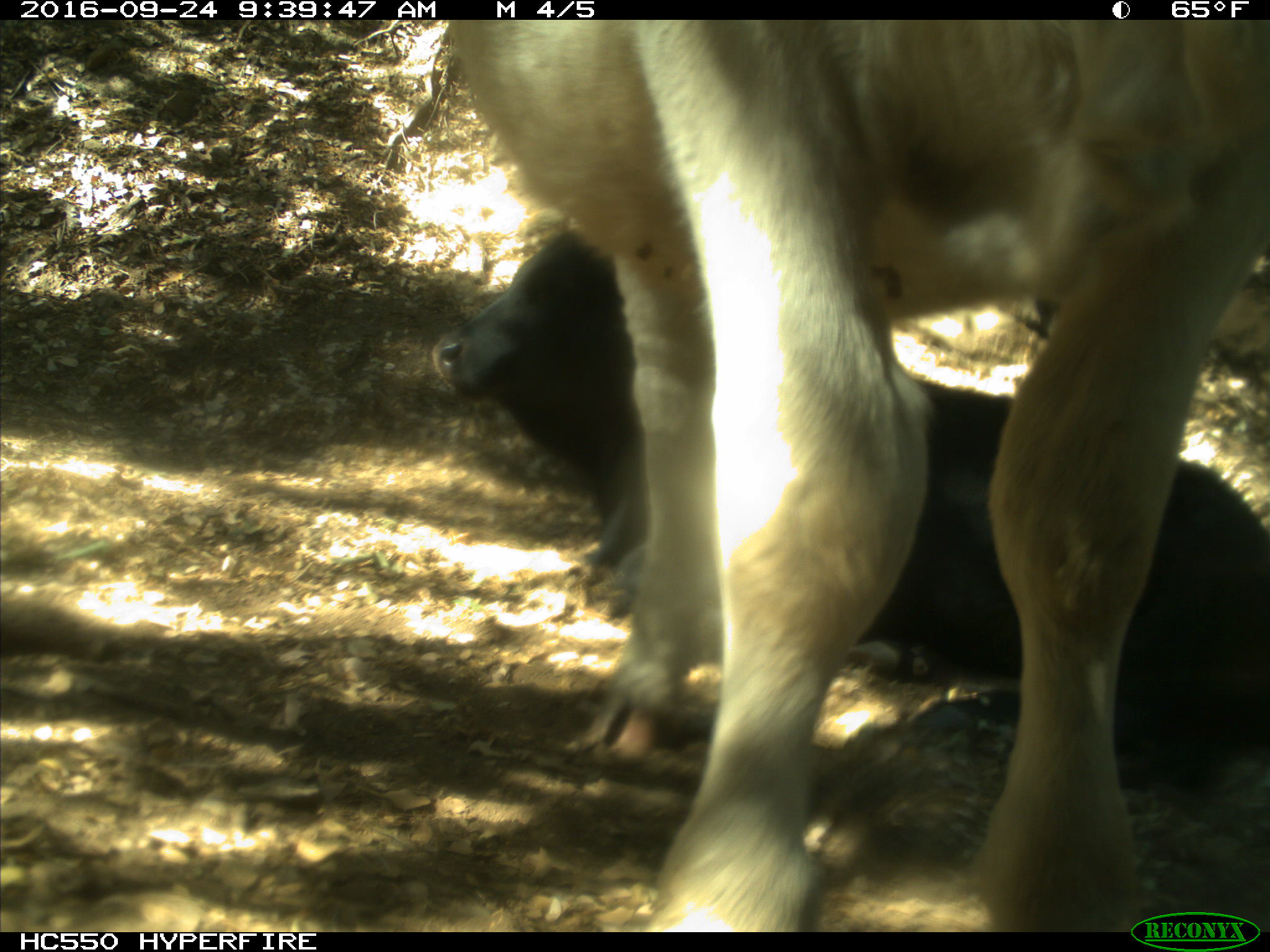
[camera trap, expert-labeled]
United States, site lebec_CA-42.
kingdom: Animalia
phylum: Chordata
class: Mammalia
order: Artiodactyla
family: Bovidae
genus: Bos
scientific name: Bos taurus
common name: domestic cow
Bos taurus (domestic cow).